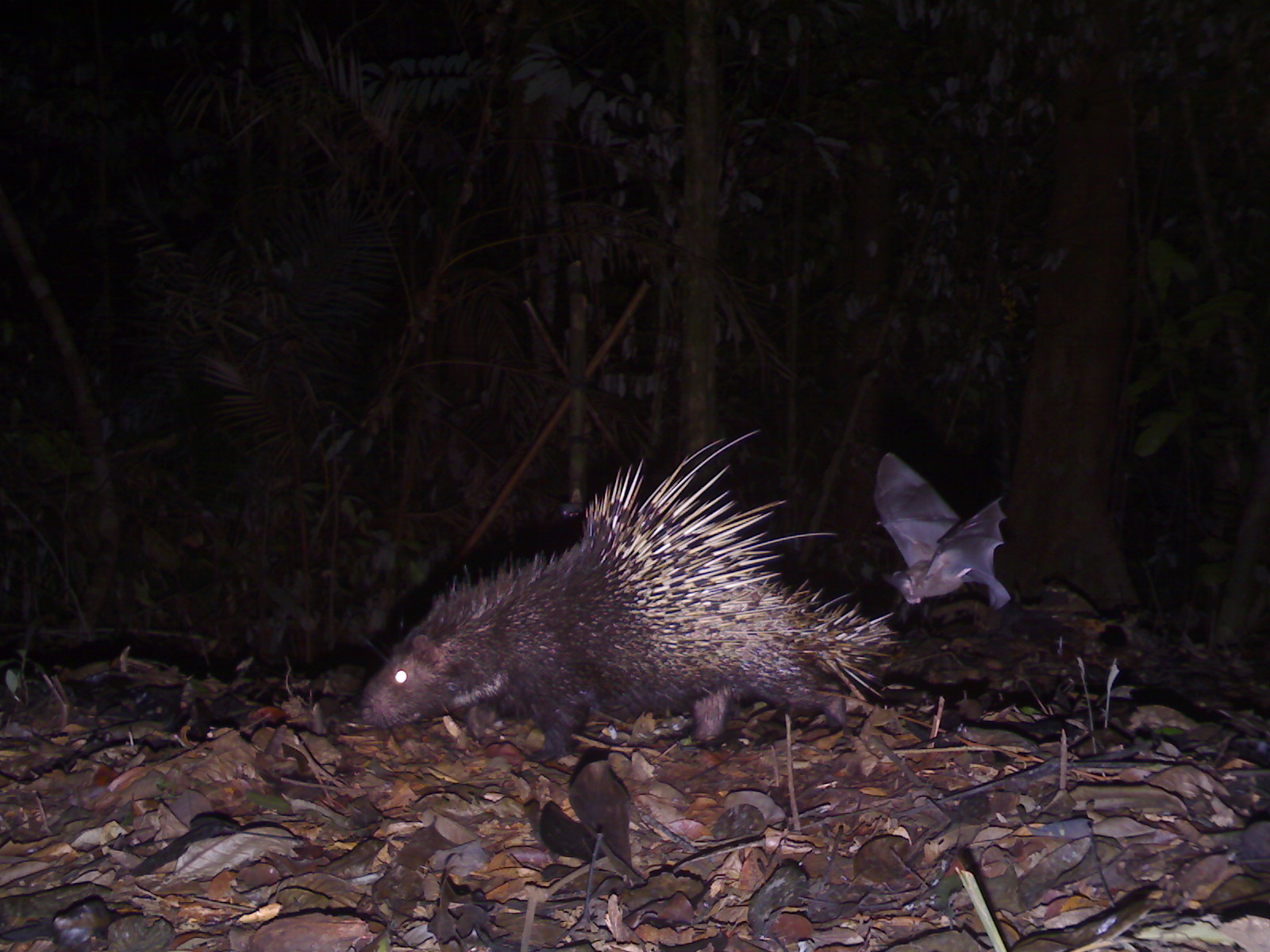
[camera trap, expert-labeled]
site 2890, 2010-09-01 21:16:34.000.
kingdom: Animalia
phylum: Chordata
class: Mammalia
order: Rodentia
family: Hystricidae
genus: Hystrix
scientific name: Hystrix brachyura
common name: east asian porcupine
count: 1